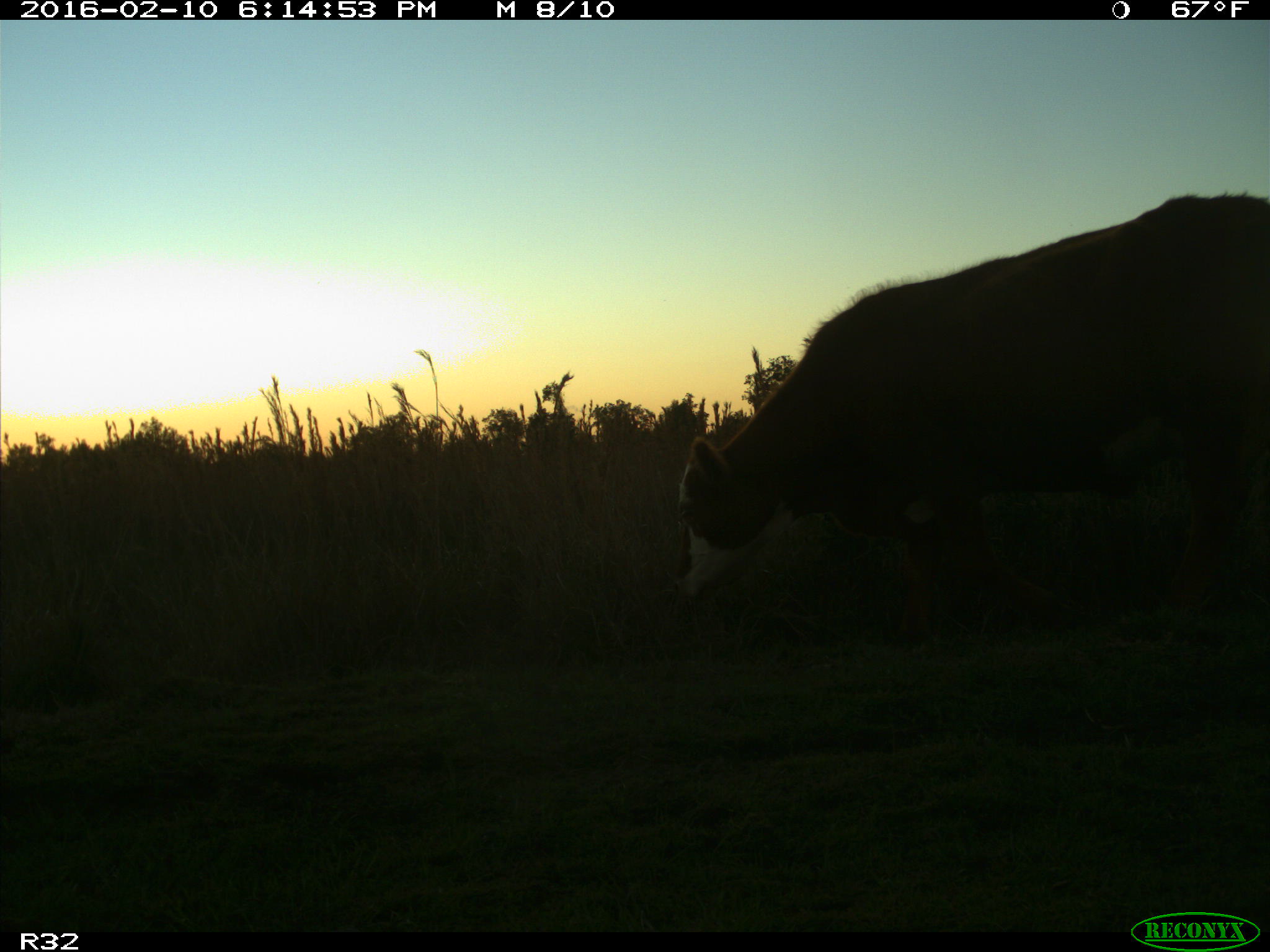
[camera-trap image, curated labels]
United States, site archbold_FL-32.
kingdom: Animalia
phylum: Chordata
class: Mammalia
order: Artiodactyla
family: Bovidae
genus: Bos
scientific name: Bos taurus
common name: domestic cow